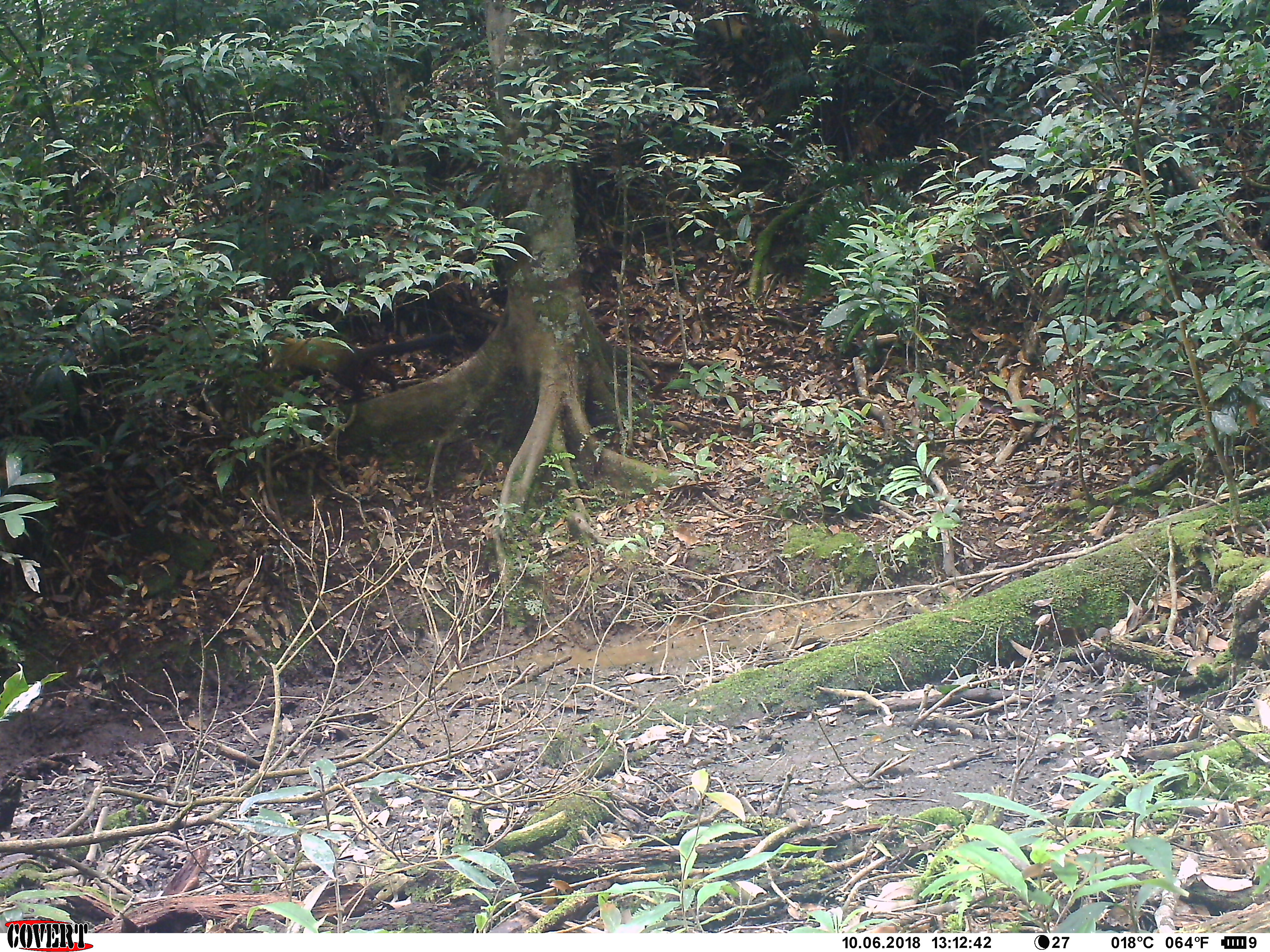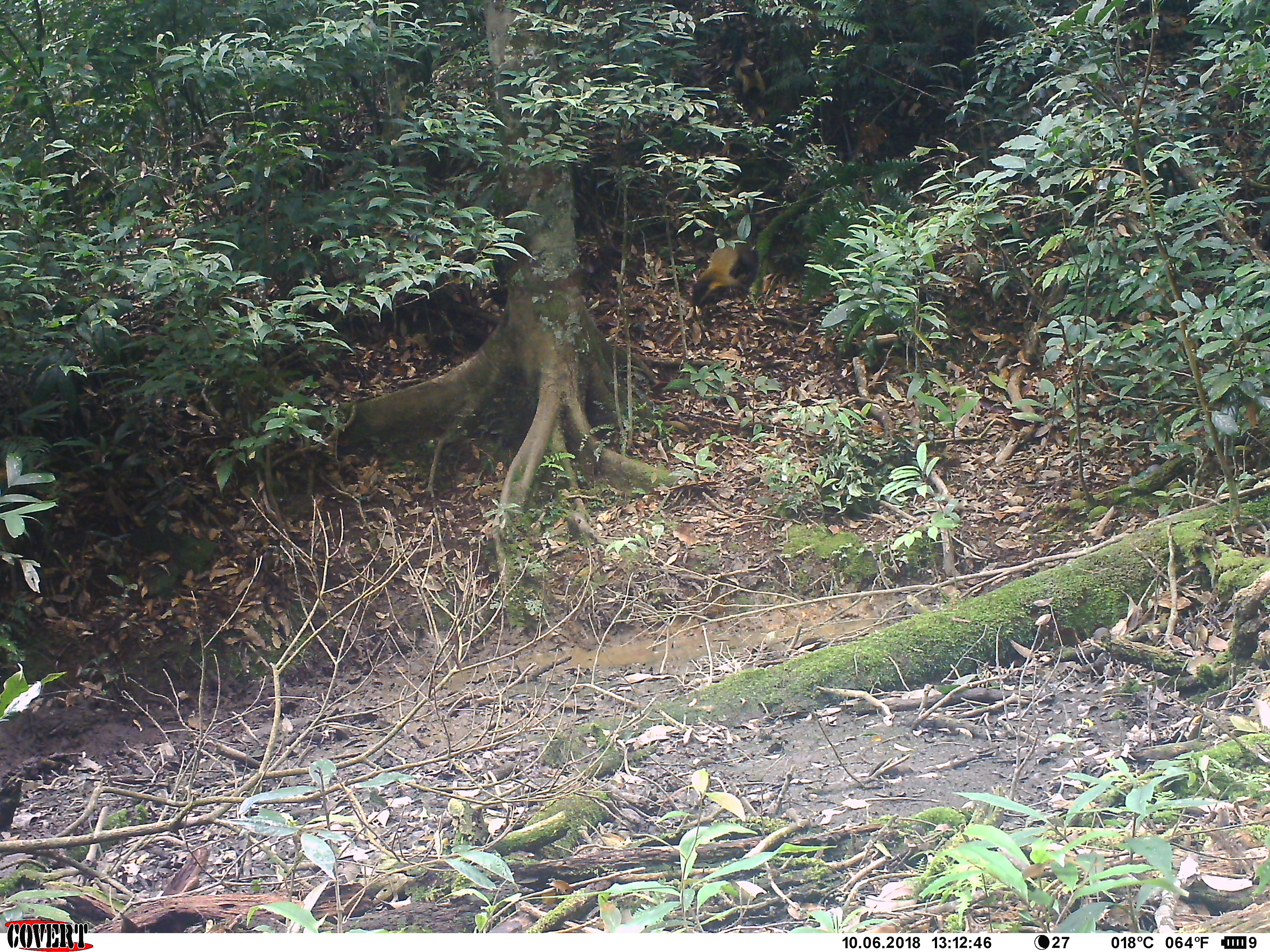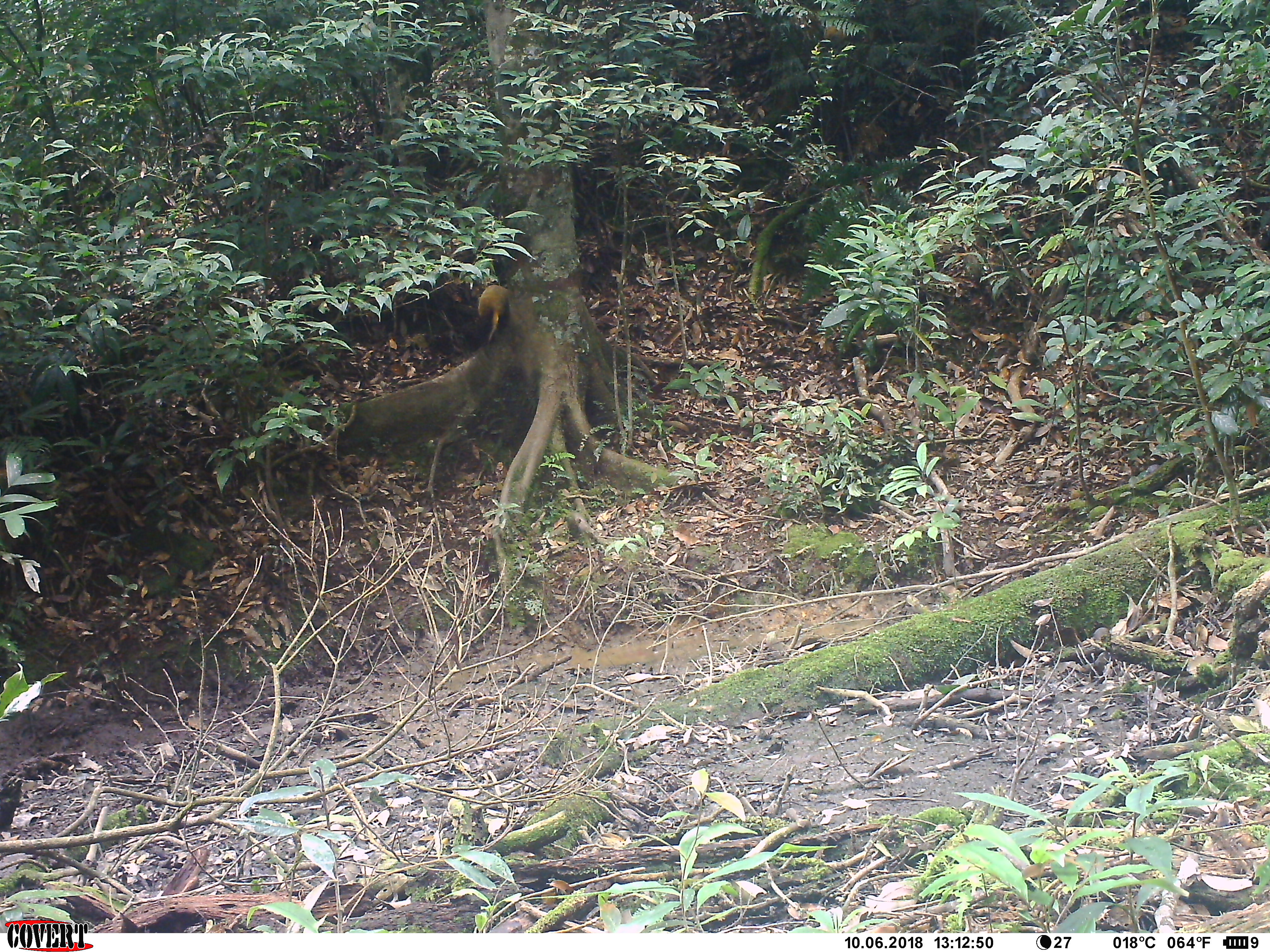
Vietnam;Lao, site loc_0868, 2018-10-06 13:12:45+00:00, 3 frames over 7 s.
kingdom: Animalia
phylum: Chordata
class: Mammalia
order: Carnivora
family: Mustelidae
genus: Martes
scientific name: Martes flavigula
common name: yellow-throated marten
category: yellow throated marten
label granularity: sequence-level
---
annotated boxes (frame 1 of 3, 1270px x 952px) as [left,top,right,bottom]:
yellow throated marten: [262,332,451,404]; [706,15,750,50]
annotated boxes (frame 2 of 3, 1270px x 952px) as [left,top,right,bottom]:
yellow throated marten: [691,234,759,310]; [733,39,768,103]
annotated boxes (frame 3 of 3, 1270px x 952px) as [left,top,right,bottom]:
yellow throated marten: [477,284,509,343]; [823,25,850,49]